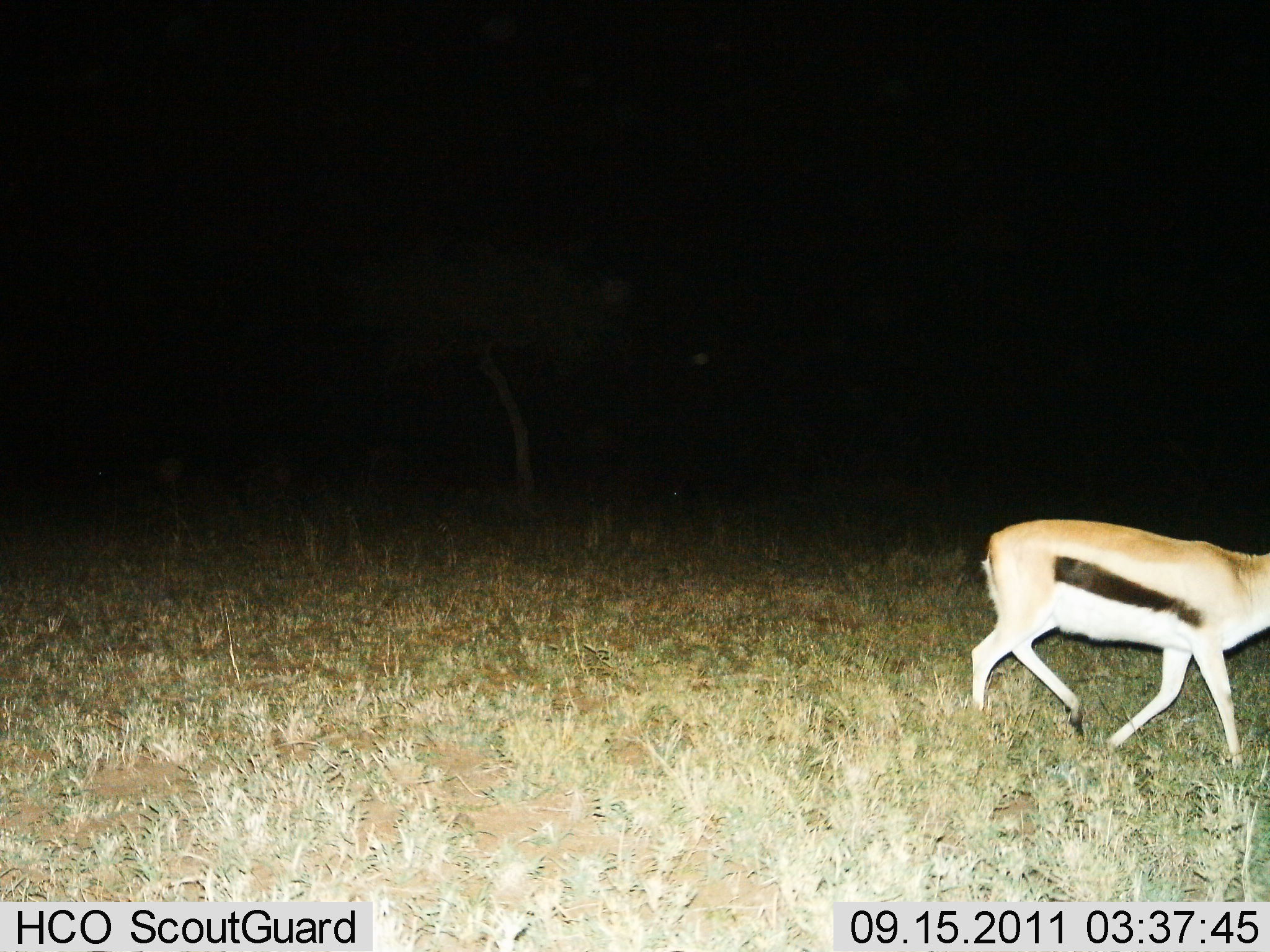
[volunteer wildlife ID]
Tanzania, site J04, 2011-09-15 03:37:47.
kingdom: Animalia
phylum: Chordata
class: Mammalia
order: Artiodactyla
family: Bovidae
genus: Eudorcas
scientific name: Eudorcas thomsonii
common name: thomson's gazelle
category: gazellethomsons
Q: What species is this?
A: Gazellethomsons (thomson's gazelle) (Eudorcas thomsonii).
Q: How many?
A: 1.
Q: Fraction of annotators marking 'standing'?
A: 9%.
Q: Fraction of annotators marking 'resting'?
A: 0%.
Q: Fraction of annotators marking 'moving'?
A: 91%.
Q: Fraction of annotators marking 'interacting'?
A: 0%.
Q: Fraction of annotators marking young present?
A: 0%.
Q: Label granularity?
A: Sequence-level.